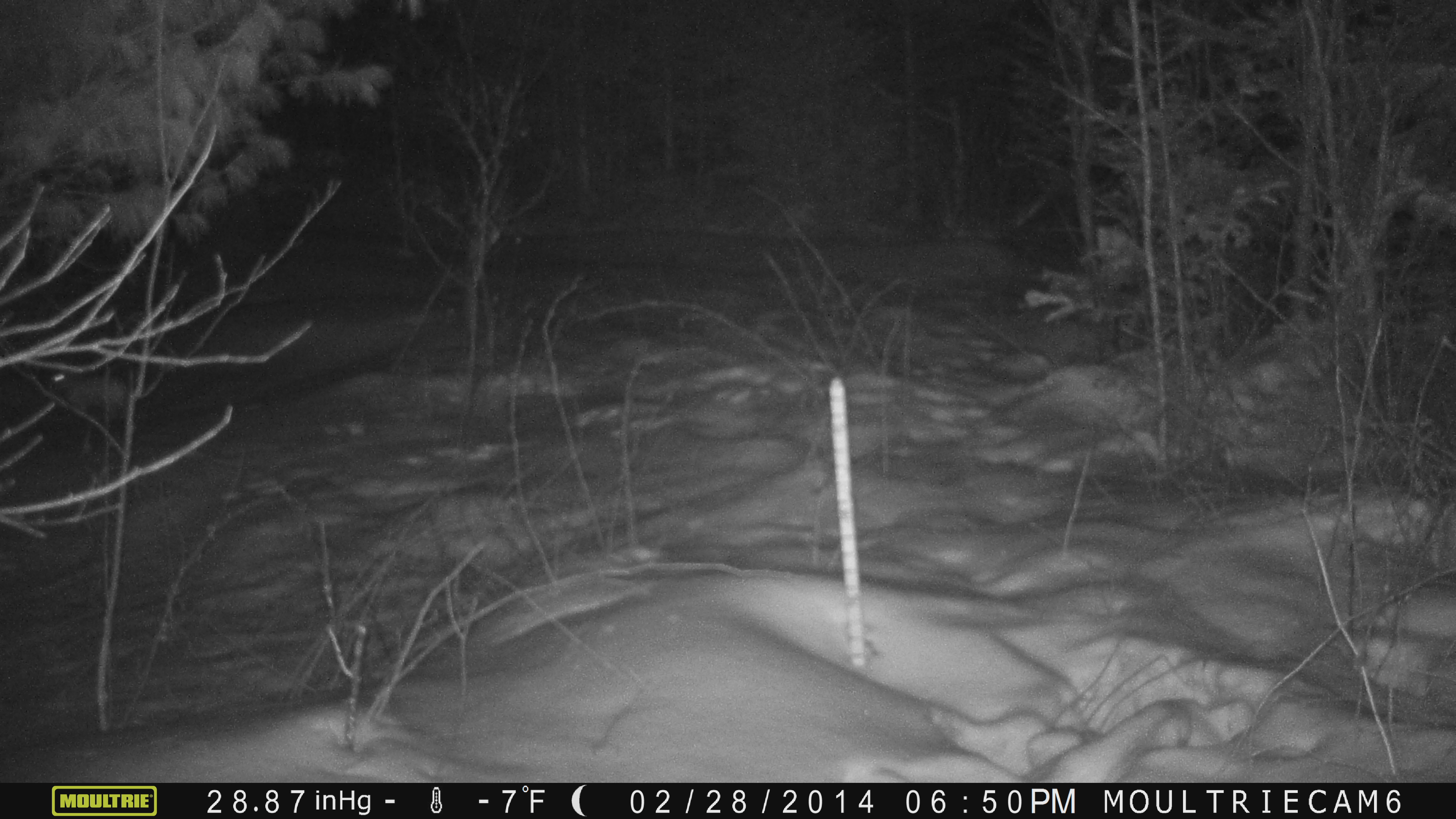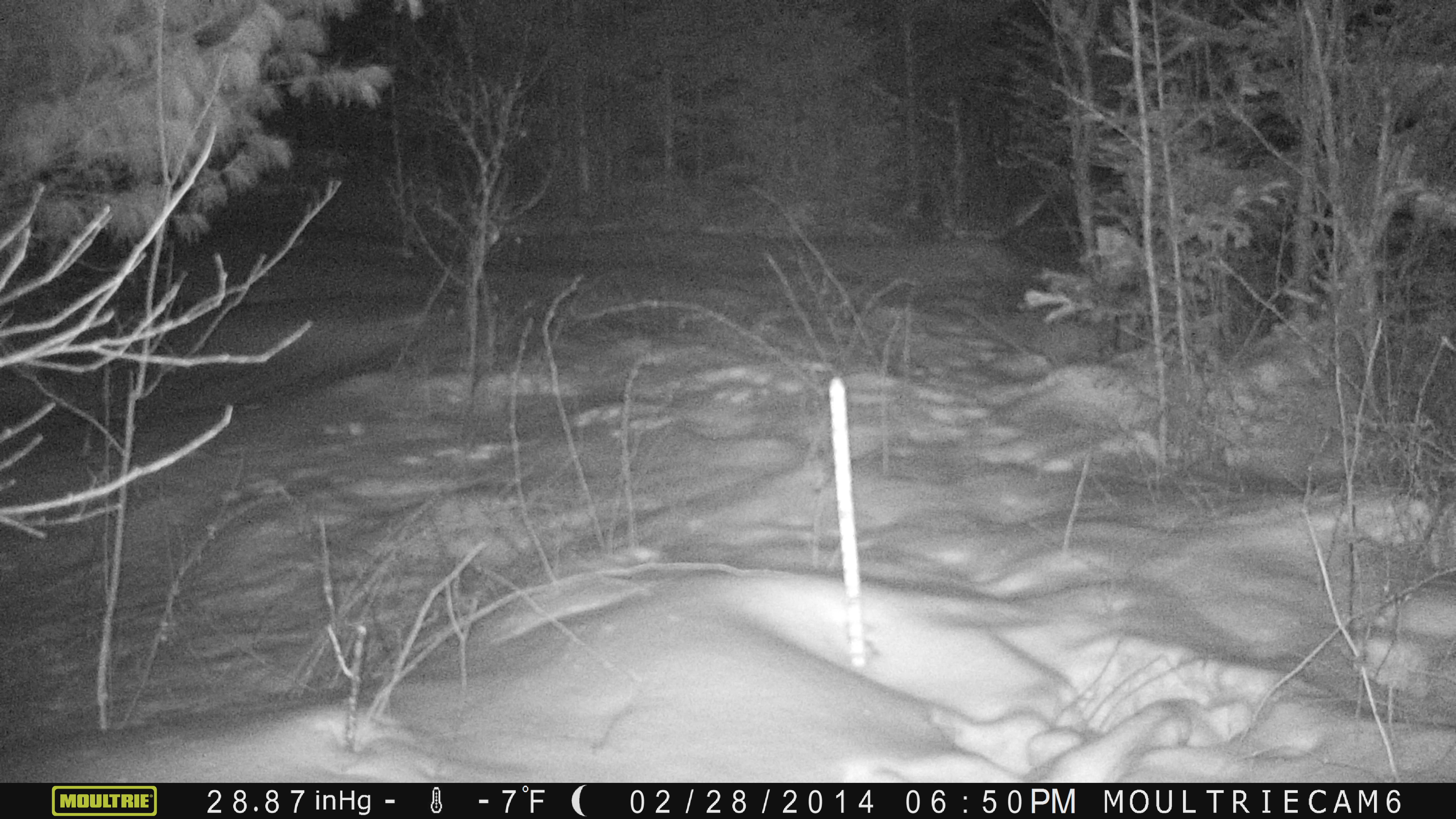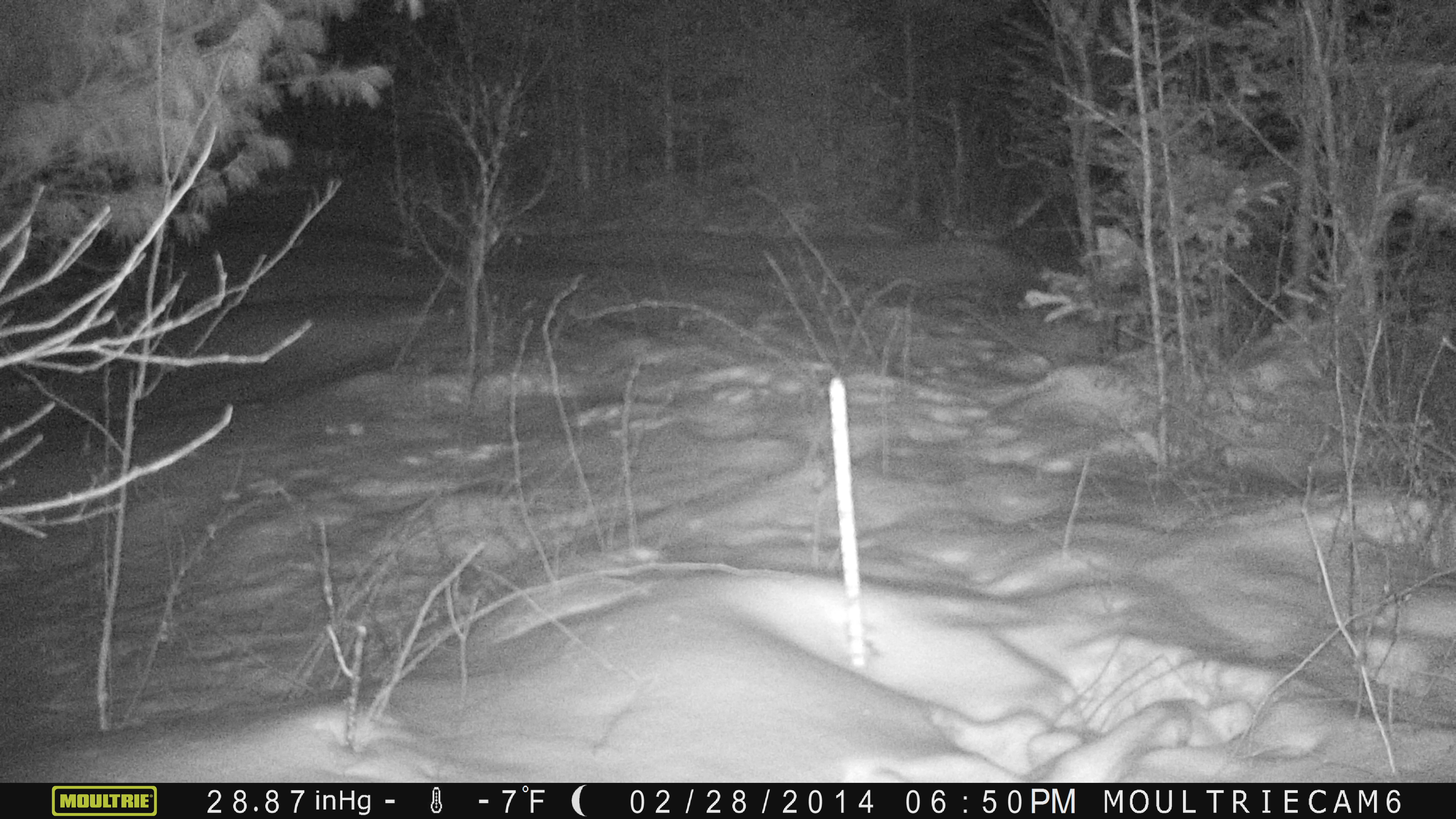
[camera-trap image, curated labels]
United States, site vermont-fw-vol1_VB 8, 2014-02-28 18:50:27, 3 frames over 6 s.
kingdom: Animalia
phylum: Chordata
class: Mammalia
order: Lagomorpha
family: Leporidae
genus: Lepus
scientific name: Lepus americanus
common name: snowshoe hare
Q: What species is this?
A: Snowshoe hare (Lepus americanus).